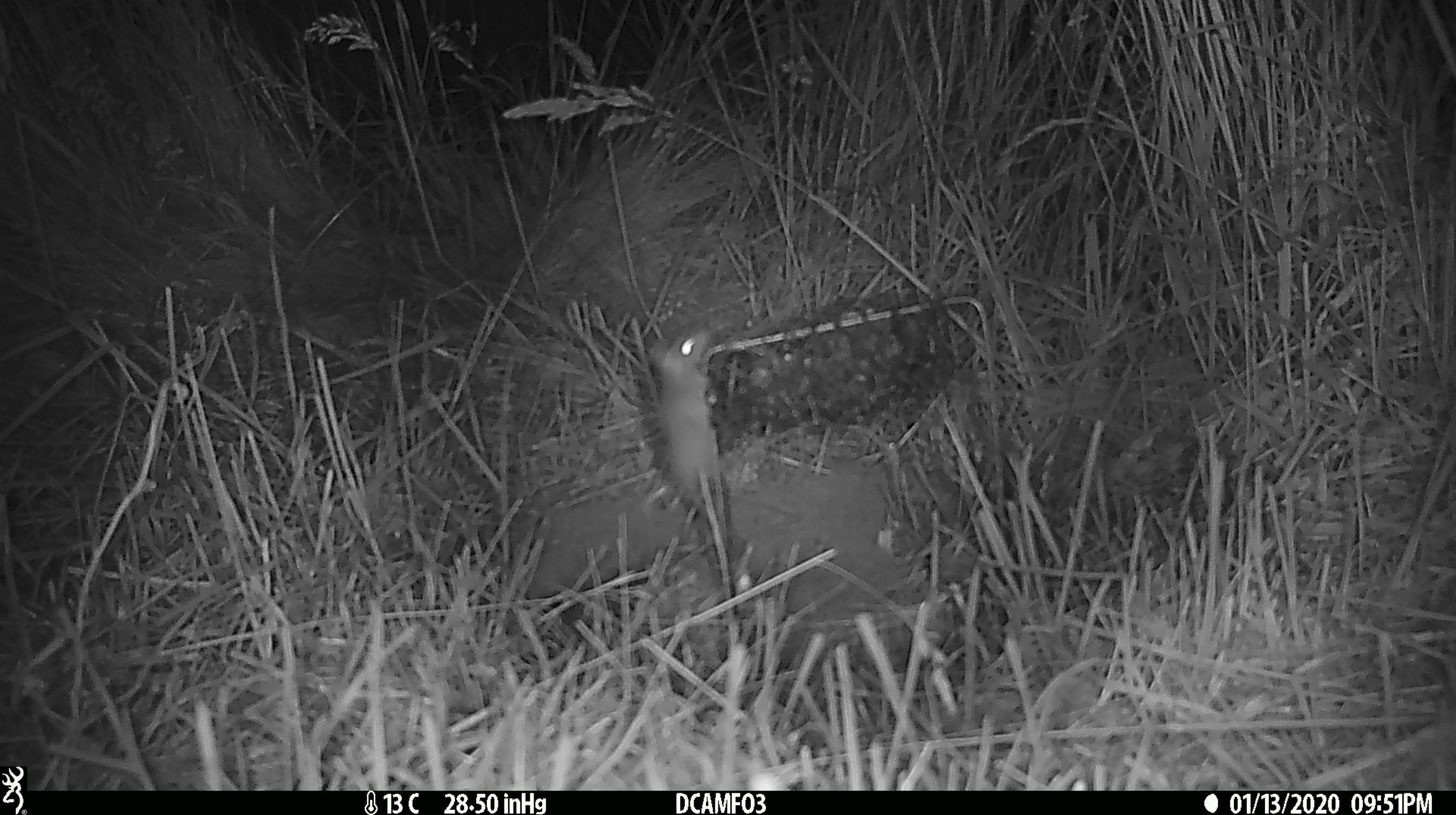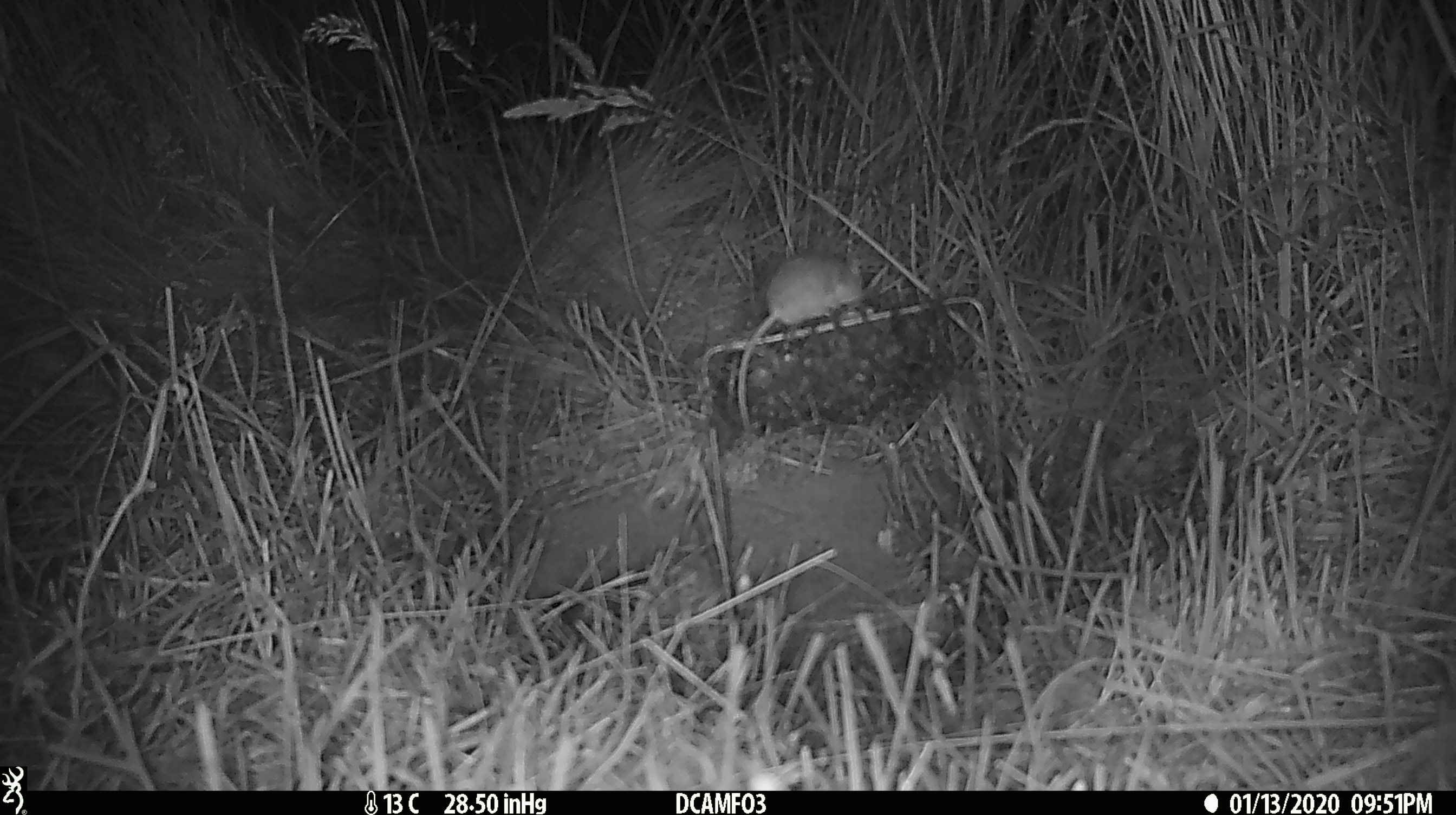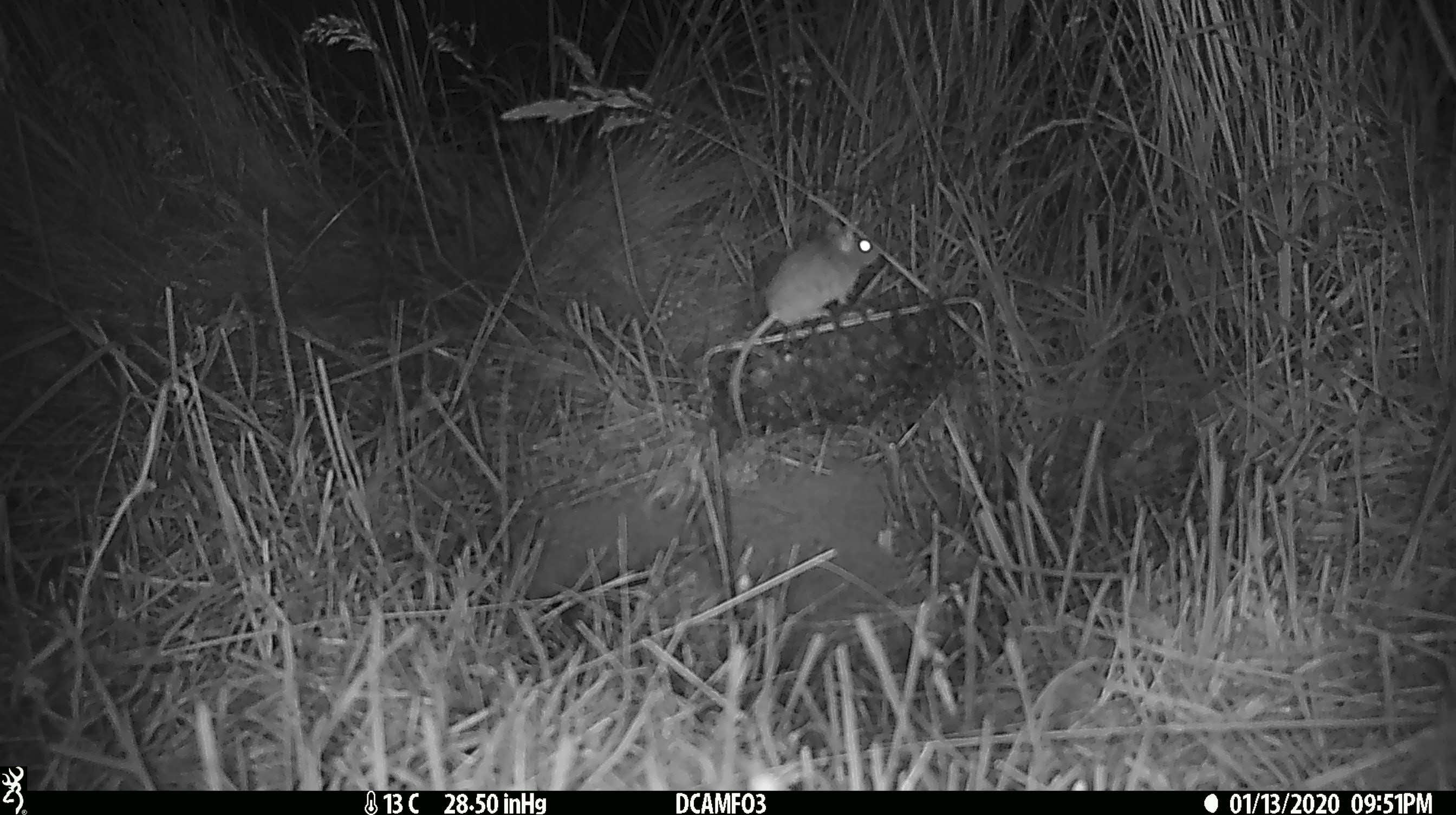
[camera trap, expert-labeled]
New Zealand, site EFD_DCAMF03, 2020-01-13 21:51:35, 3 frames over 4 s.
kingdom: Animalia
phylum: Chordata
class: Mammalia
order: Rodentia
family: Muridae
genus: Mus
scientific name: Mus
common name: mouse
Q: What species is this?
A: Mouse (Mus).